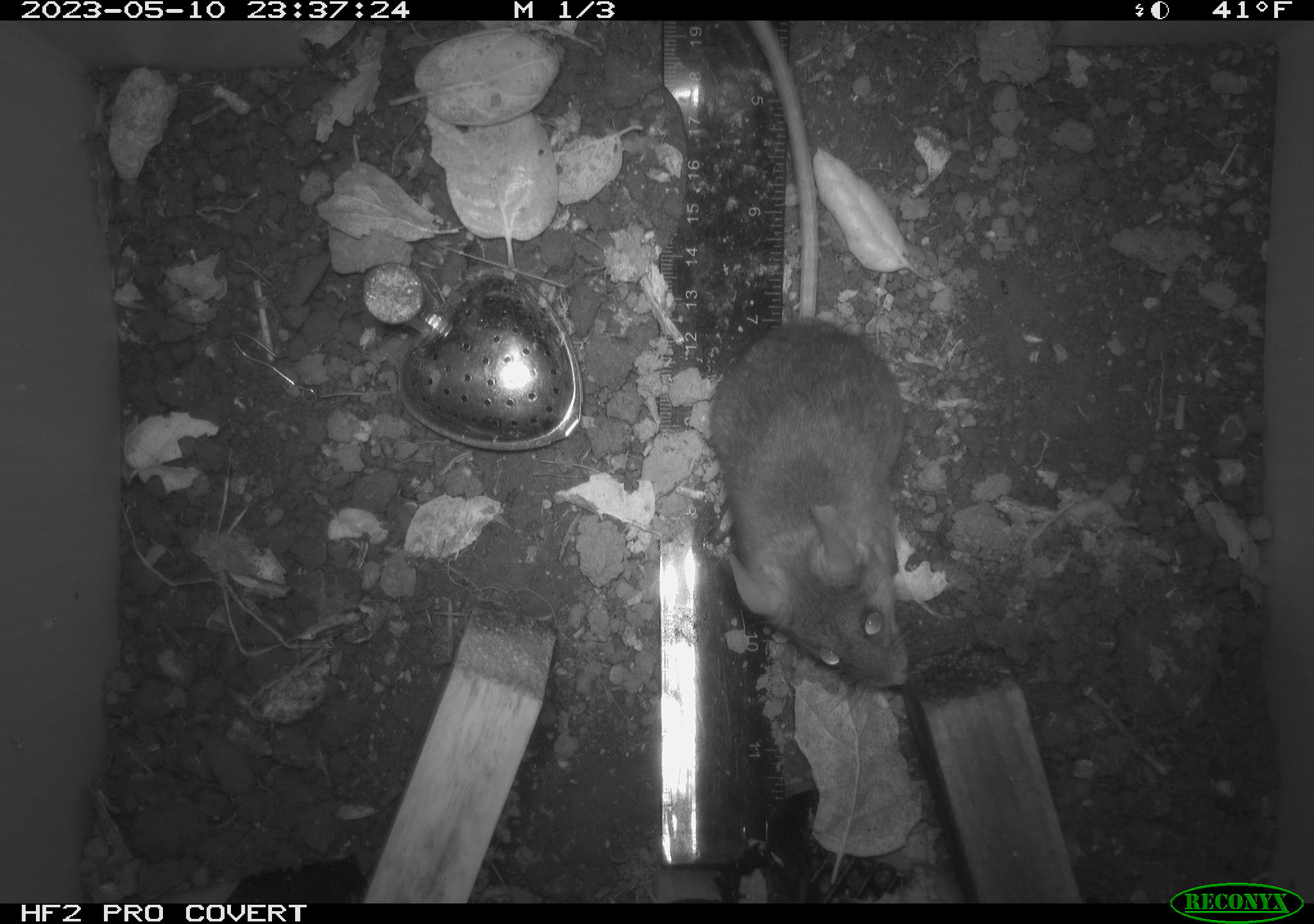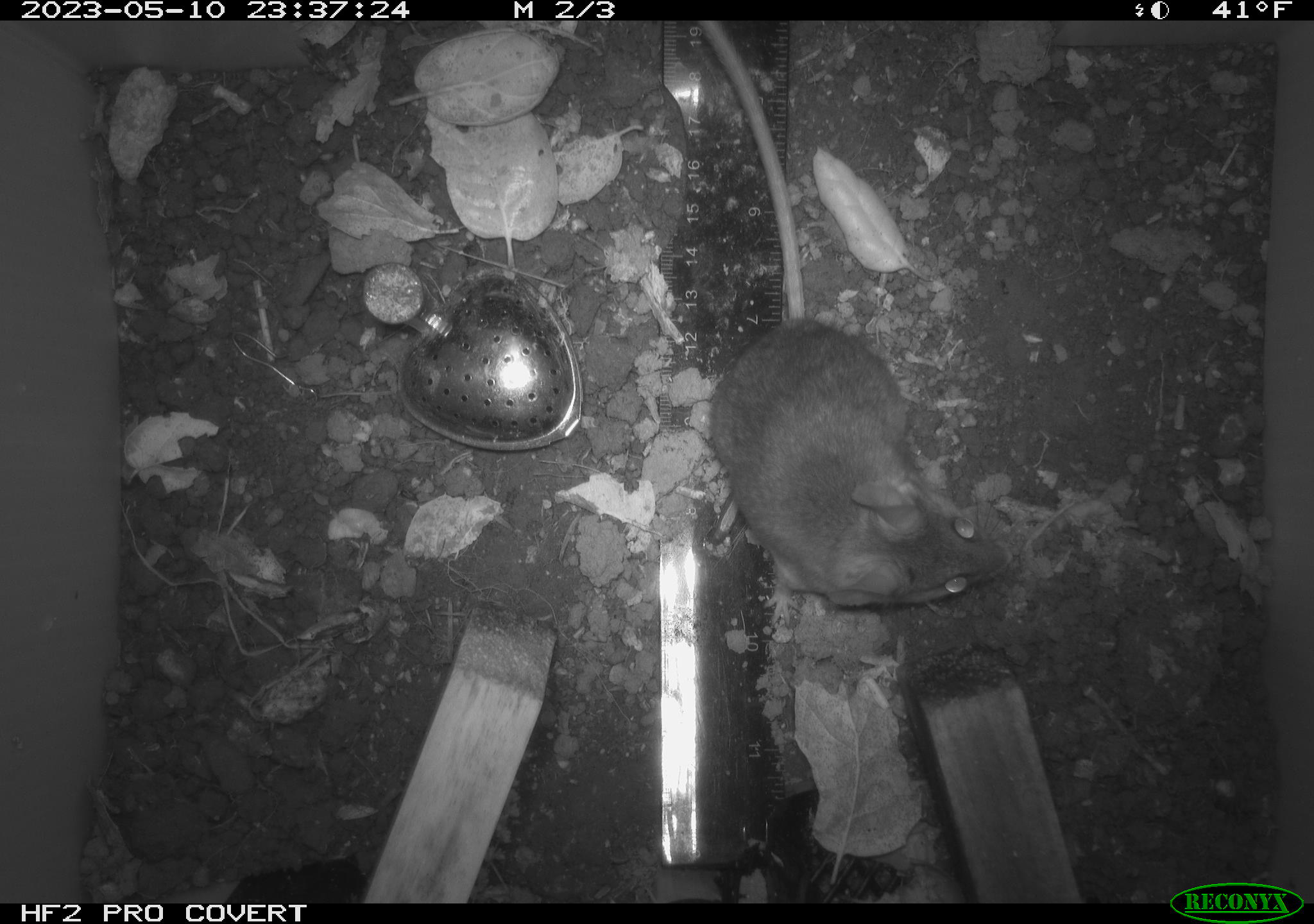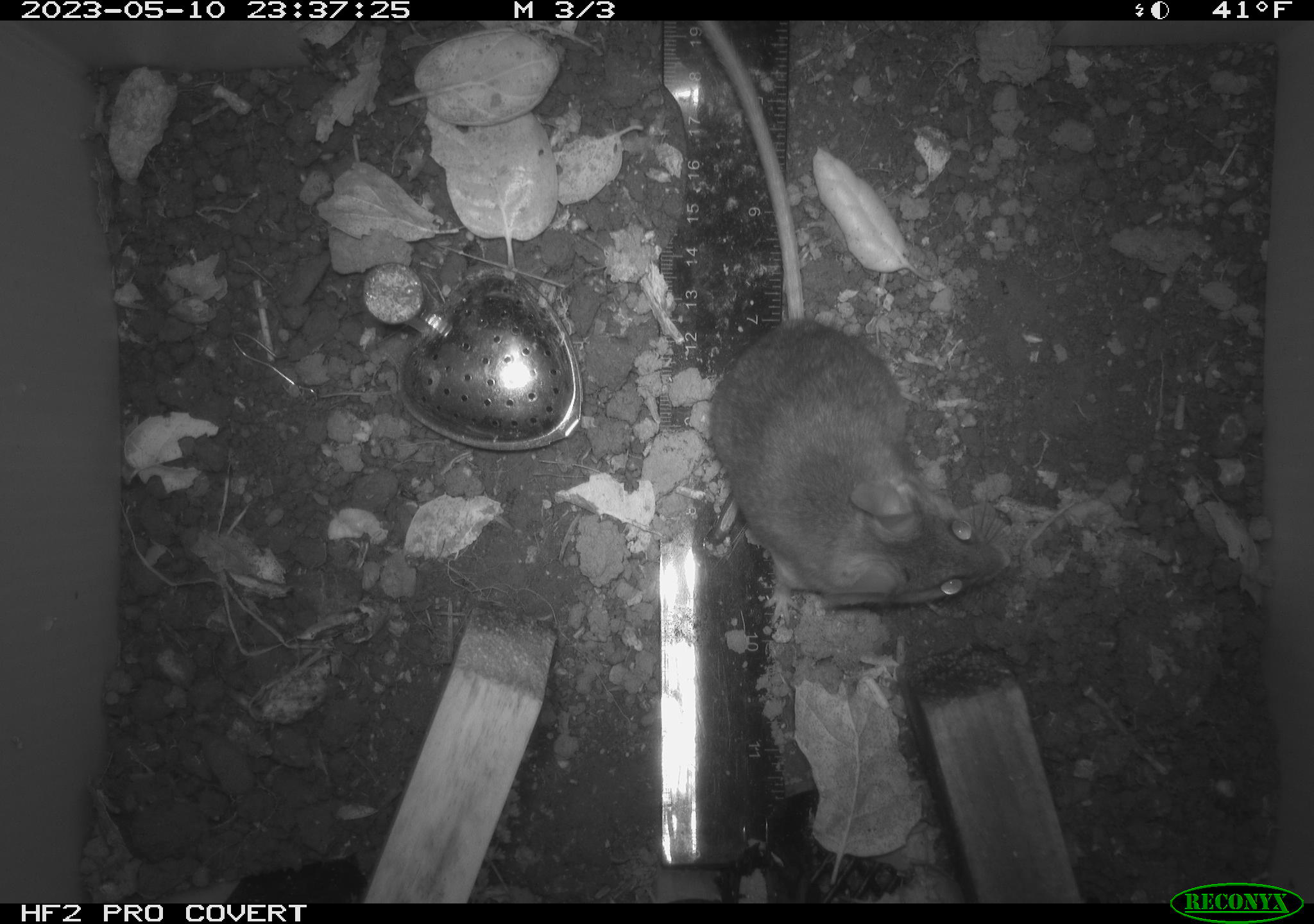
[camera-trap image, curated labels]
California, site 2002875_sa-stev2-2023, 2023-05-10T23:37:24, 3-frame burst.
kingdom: Animalia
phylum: Chordata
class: Mammalia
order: Rodentia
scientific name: Rodentia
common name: mouse species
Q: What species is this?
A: Mouse species (Rodentia).